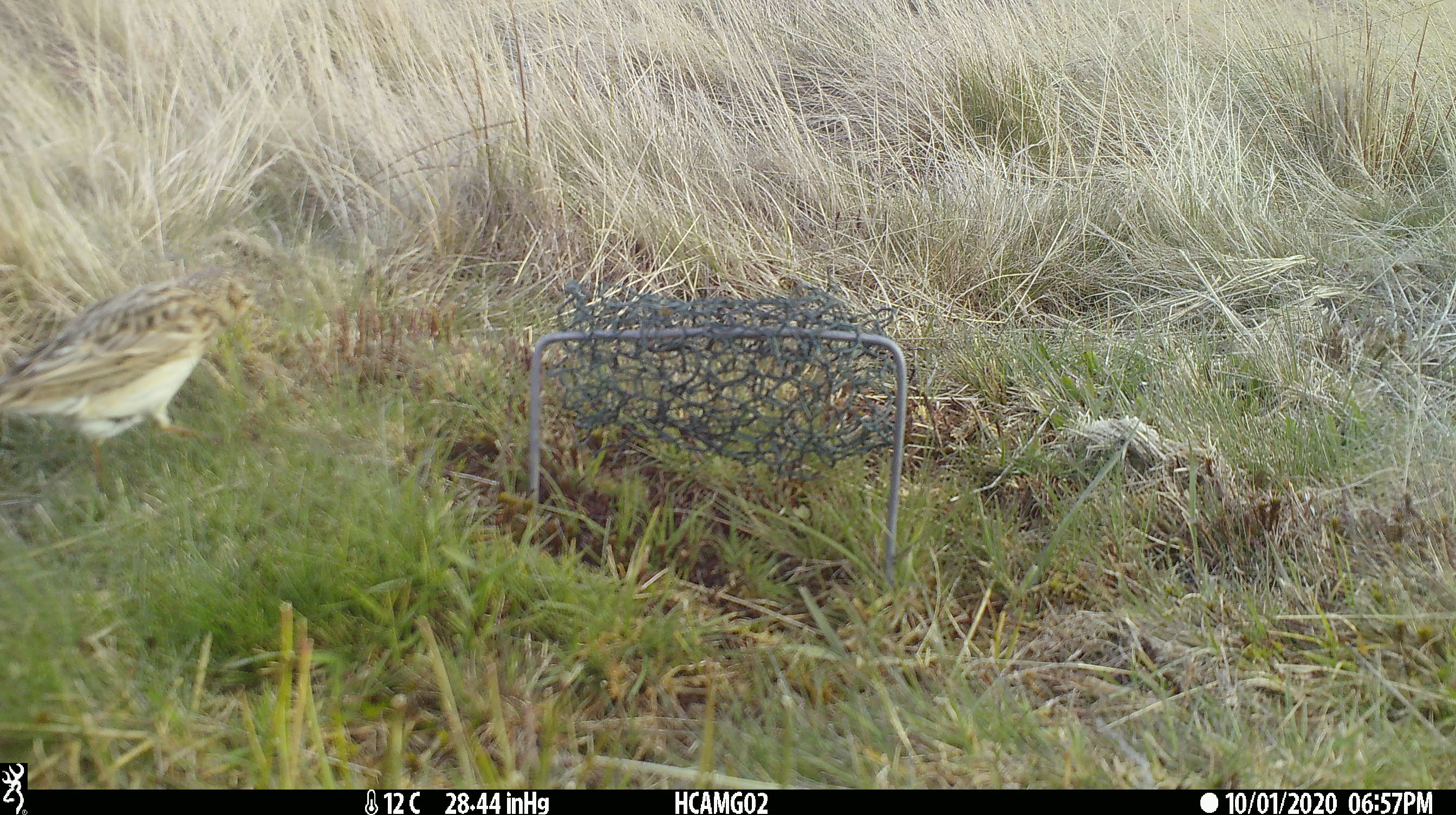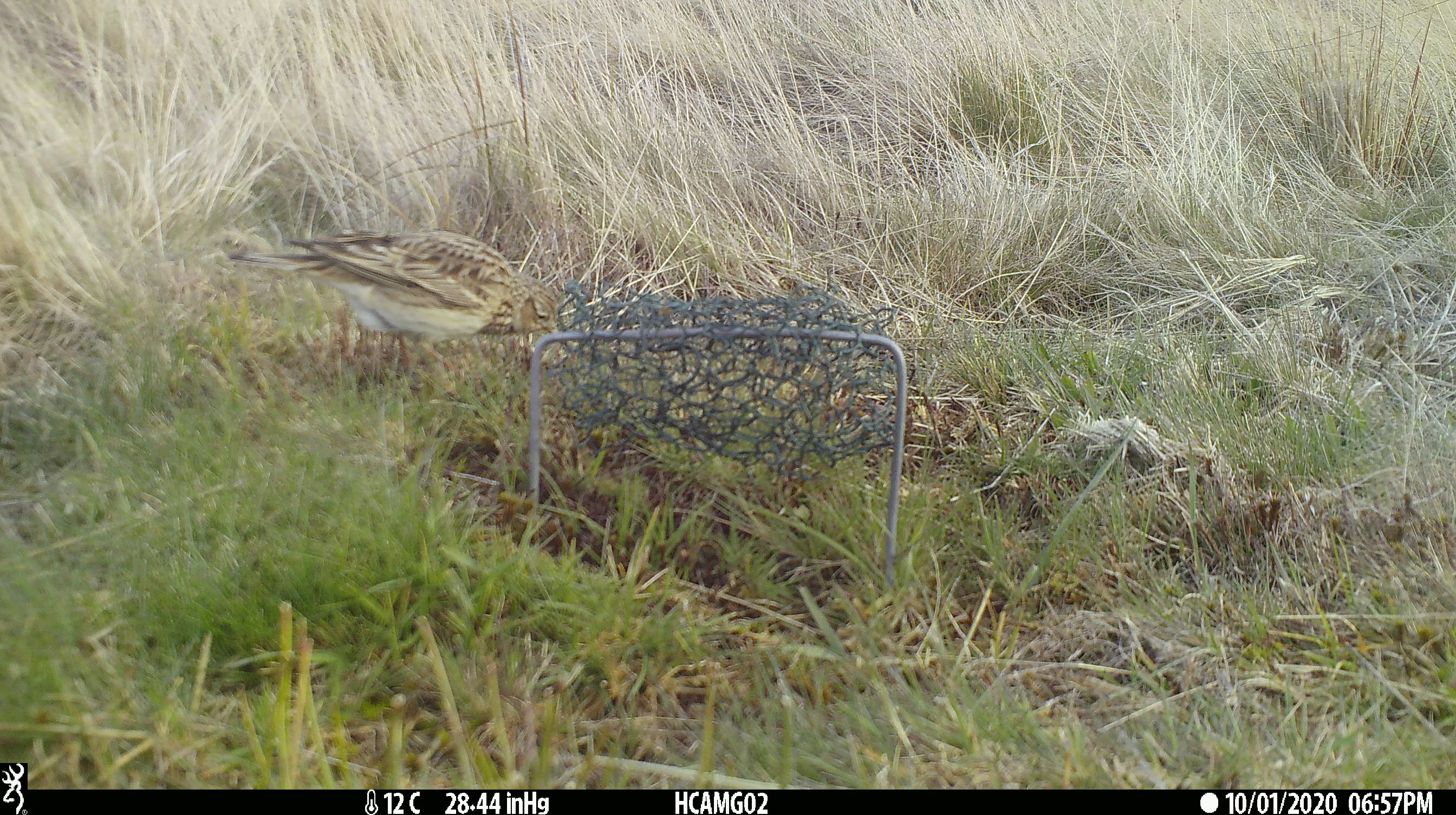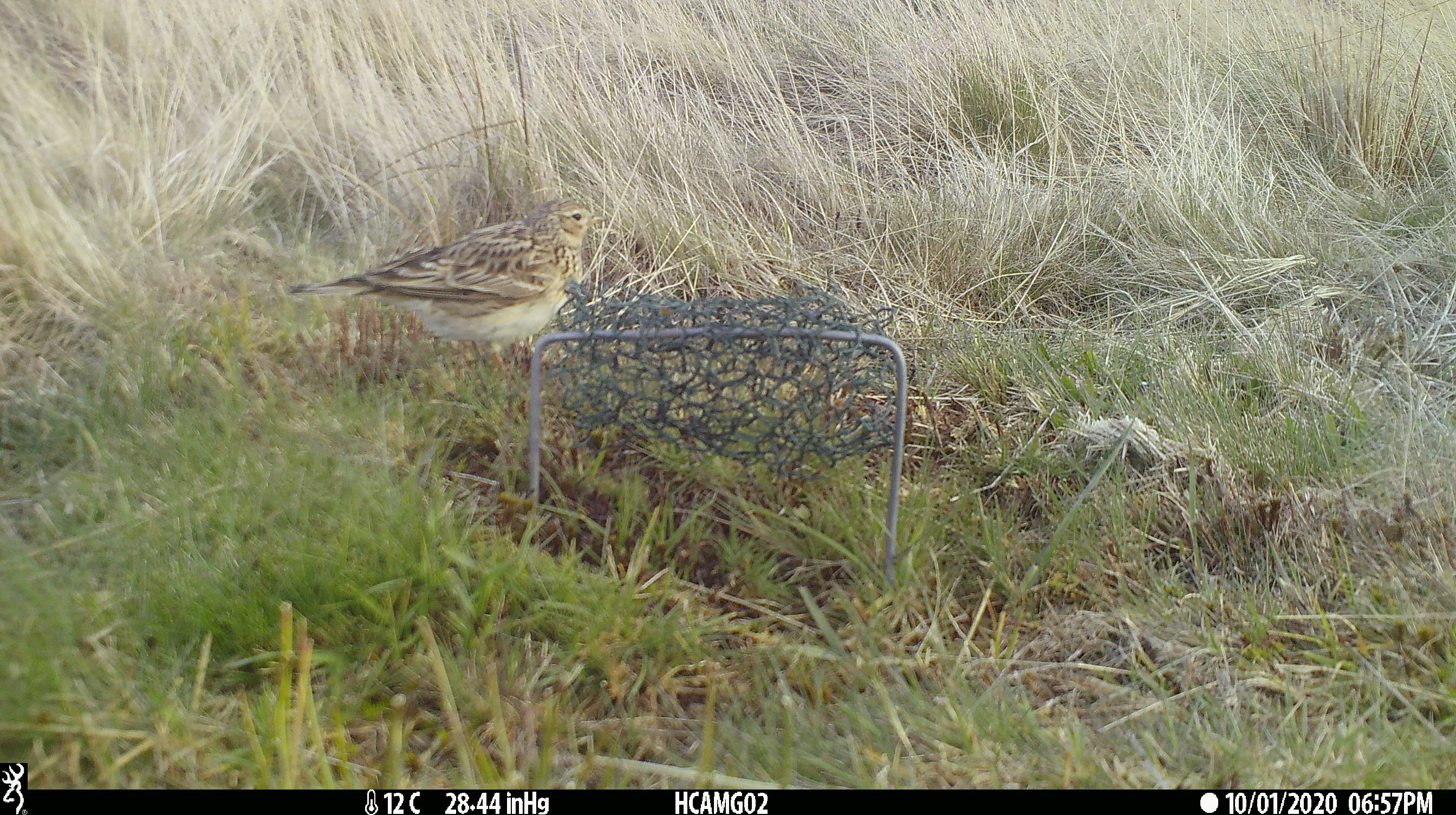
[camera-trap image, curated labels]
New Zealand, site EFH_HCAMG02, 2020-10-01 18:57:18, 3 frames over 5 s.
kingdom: Animalia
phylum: Chordata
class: Aves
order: Passeriformes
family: Motacillidae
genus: Anthus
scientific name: Anthus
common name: pipit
Pipit (Anthus).